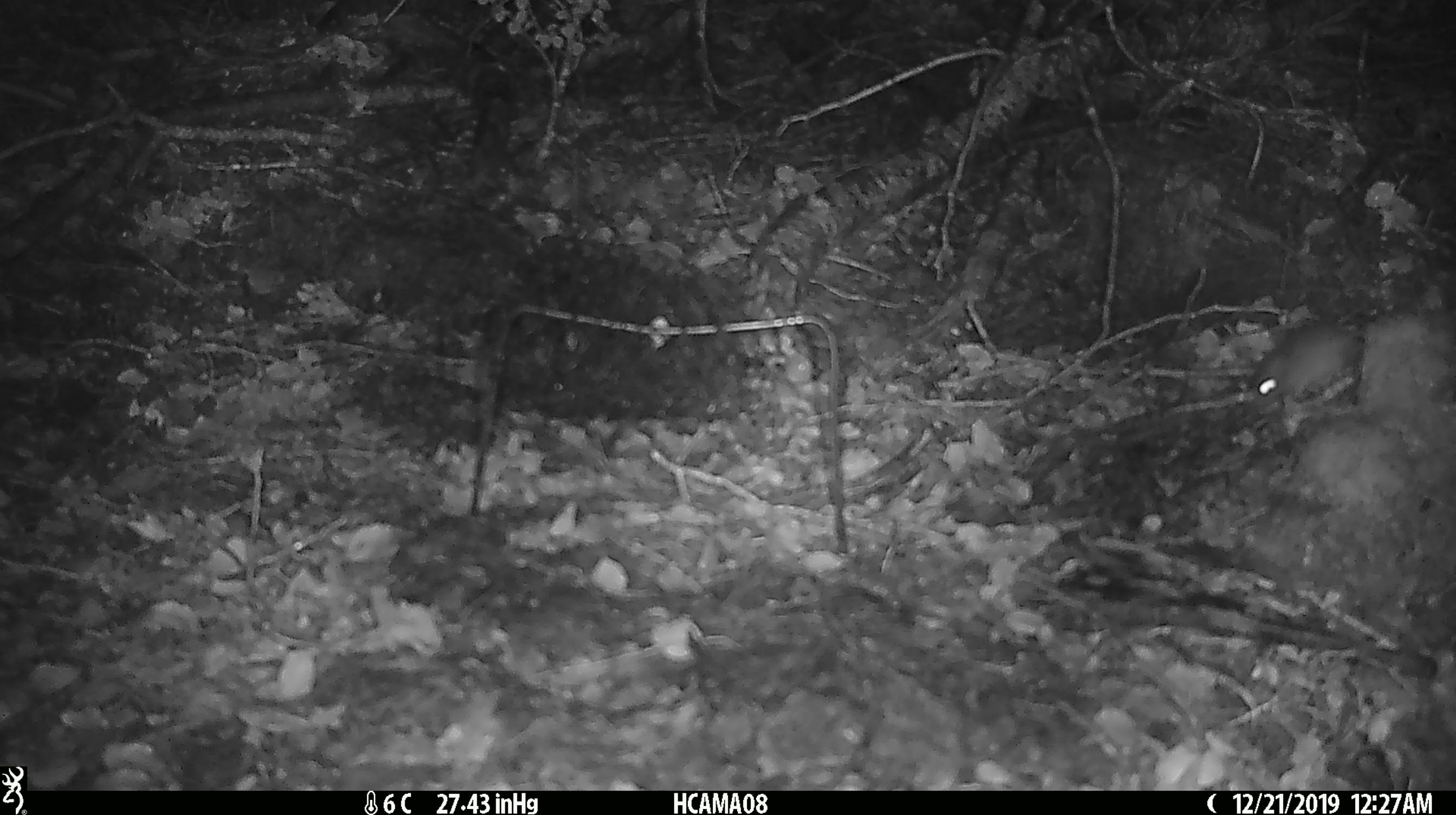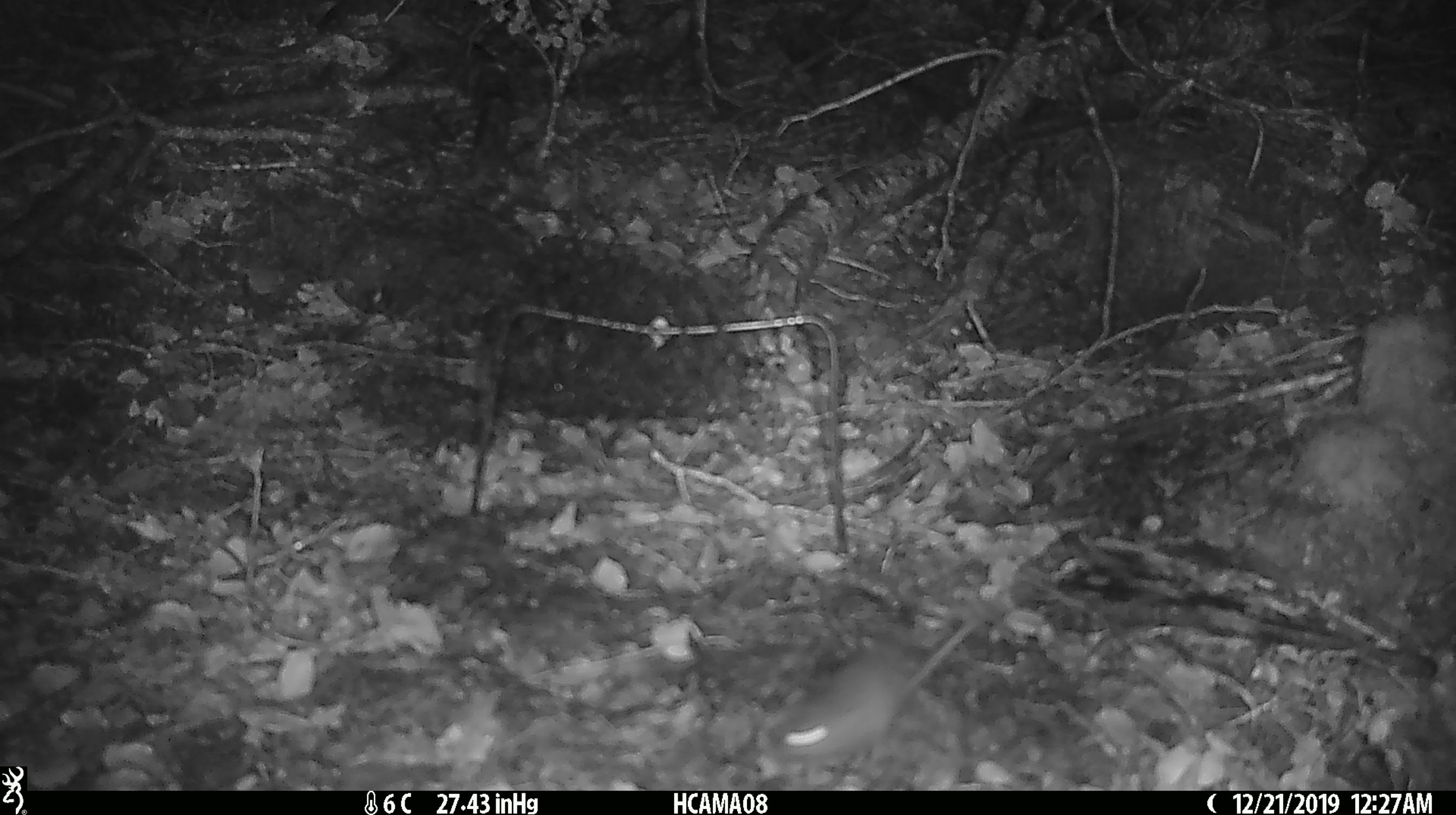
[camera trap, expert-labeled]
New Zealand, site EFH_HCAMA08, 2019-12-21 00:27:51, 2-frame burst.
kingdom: Animalia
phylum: Chordata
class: Mammalia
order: Rodentia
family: Muridae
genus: Mus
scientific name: Mus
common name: mouse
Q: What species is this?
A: Mouse (Mus).